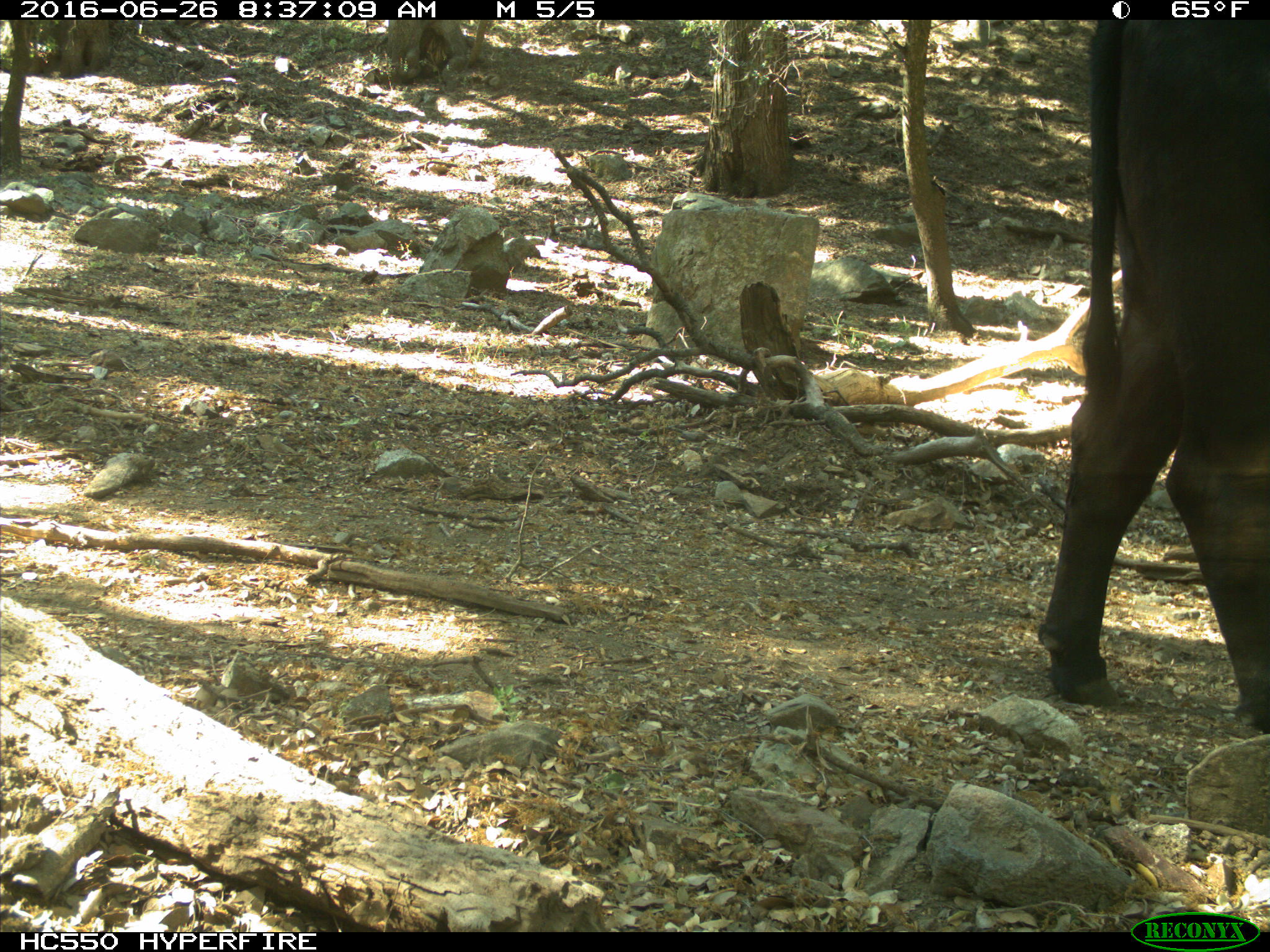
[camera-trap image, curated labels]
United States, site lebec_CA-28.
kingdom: Animalia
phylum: Chordata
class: Mammalia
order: Artiodactyla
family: Bovidae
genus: Bos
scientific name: Bos taurus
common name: domestic cow